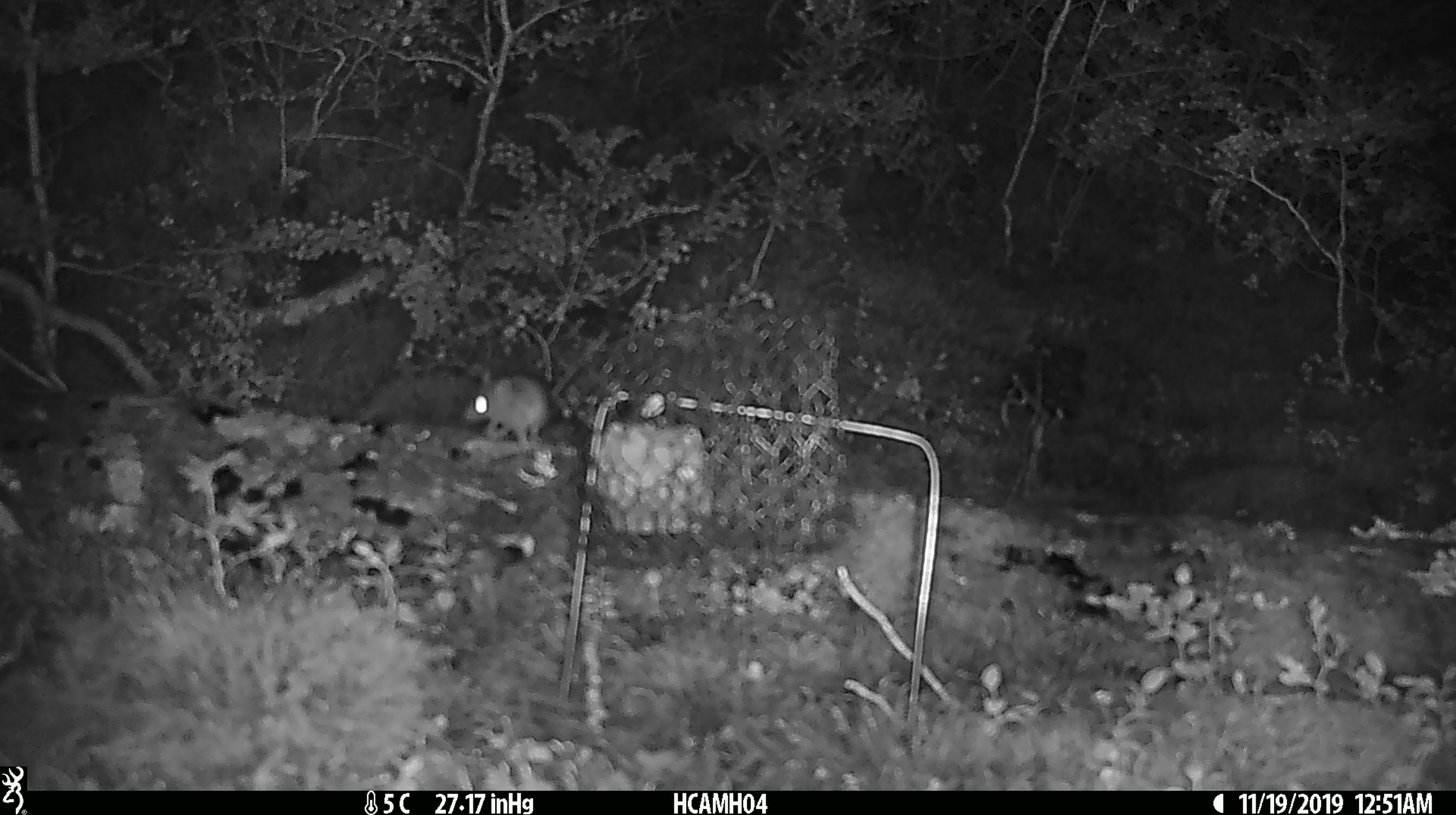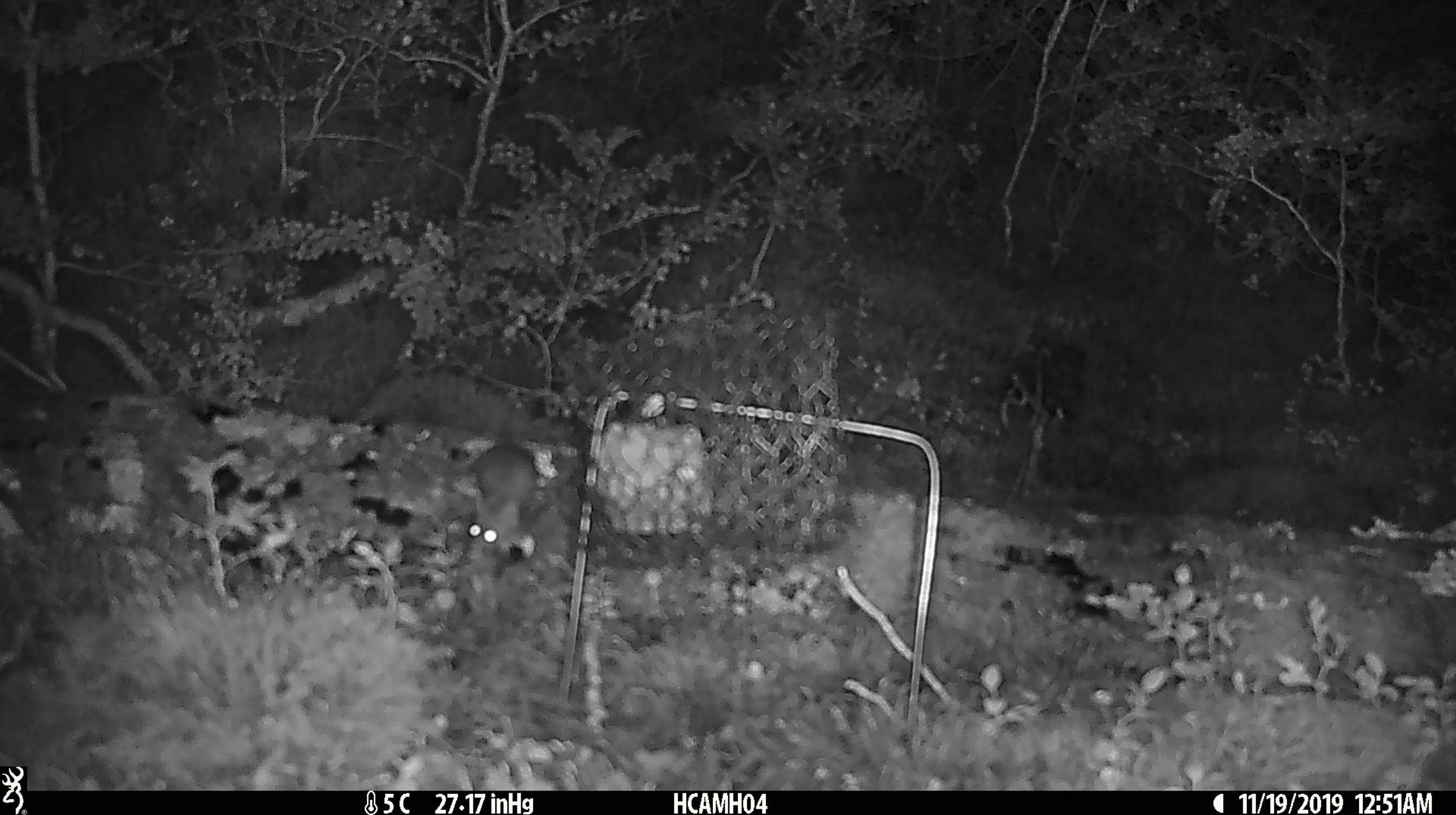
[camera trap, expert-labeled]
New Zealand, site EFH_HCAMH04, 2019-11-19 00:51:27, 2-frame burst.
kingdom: Animalia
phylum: Chordata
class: Mammalia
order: Rodentia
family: Muridae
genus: Mus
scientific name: Mus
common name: mouse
Mouse (Mus).